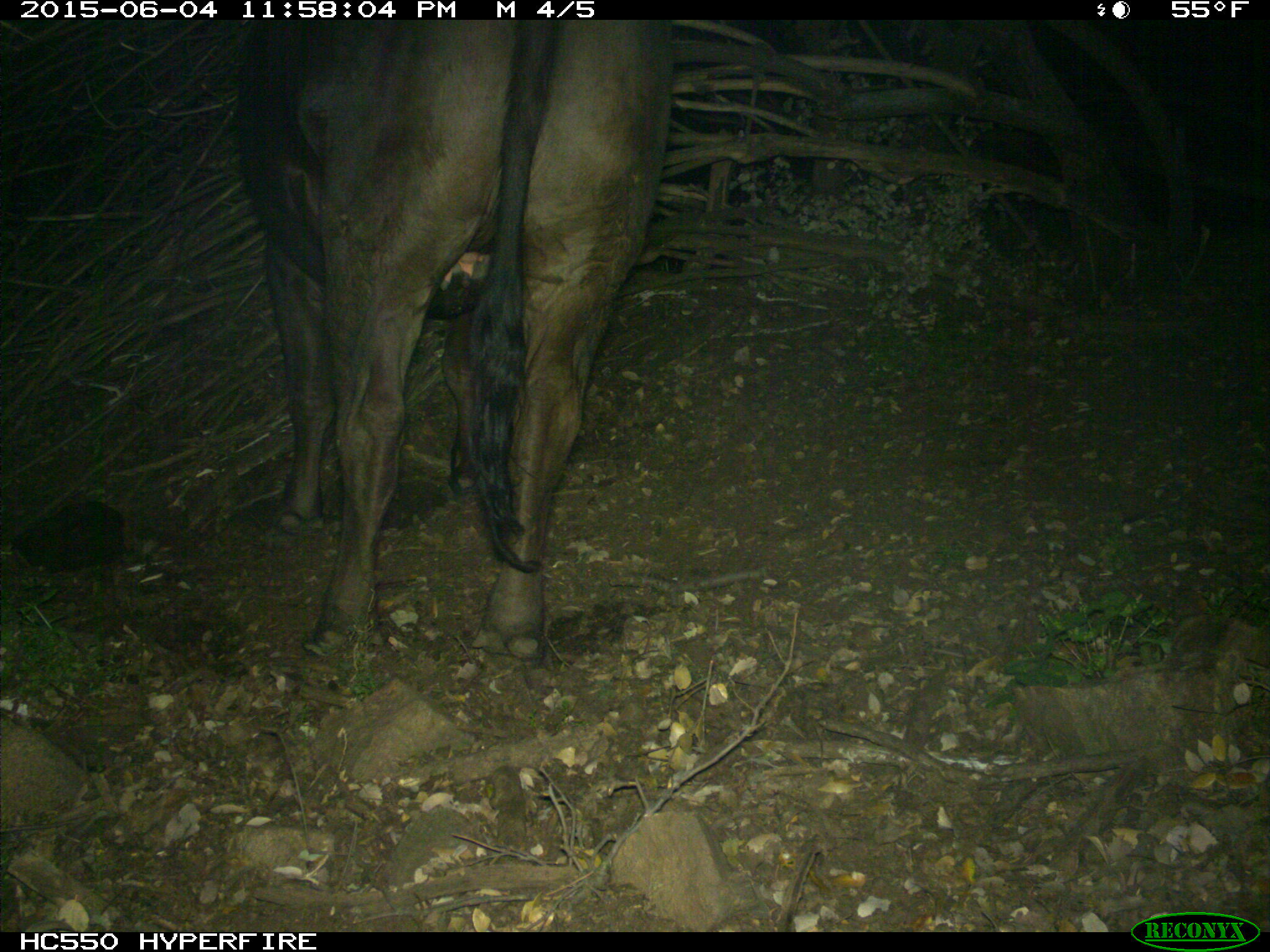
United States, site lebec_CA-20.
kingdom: Animalia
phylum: Chordata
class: Mammalia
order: Artiodactyla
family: Bovidae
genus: Bos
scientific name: Bos taurus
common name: domestic cow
Bos taurus (domestic cow).